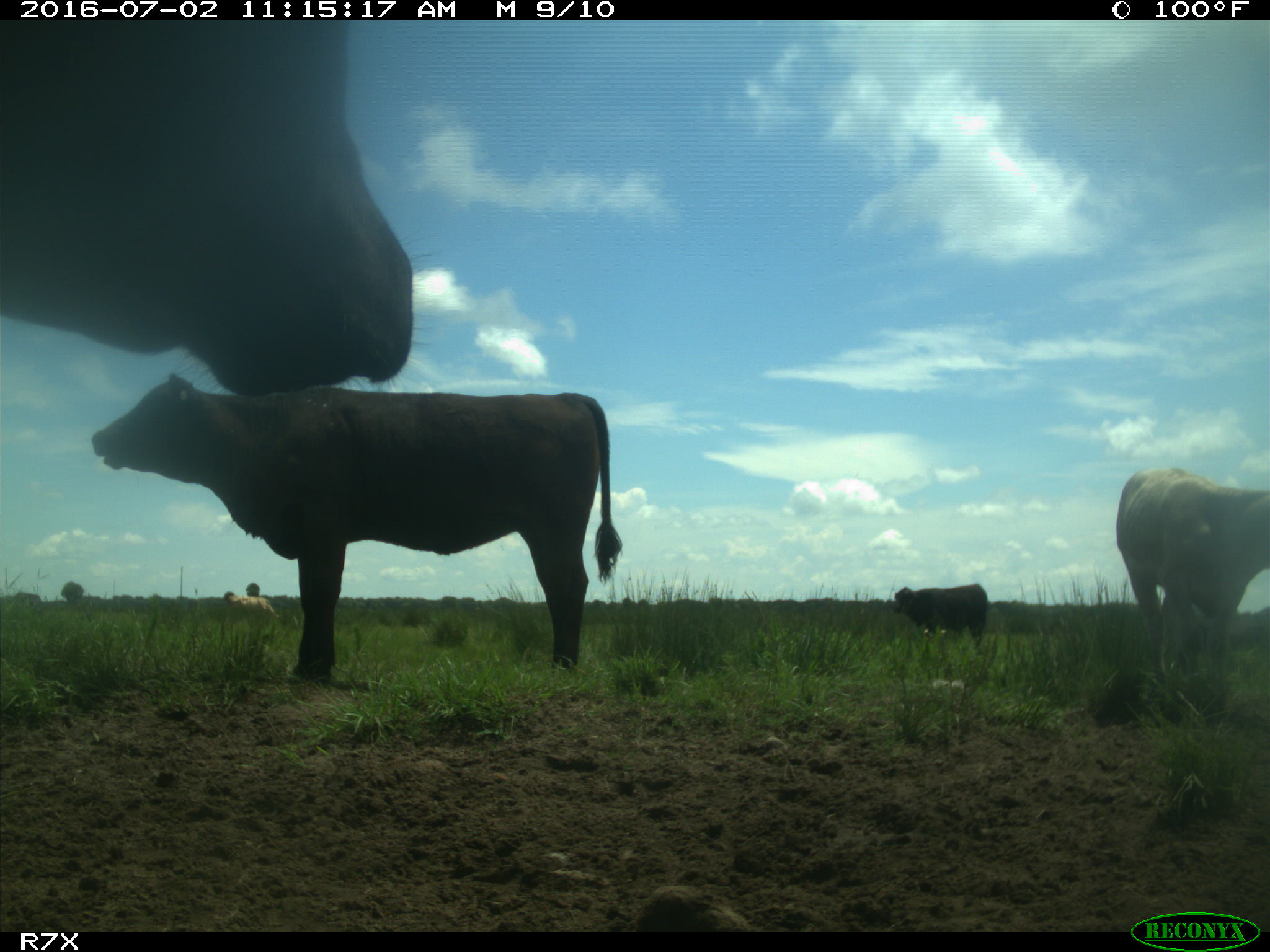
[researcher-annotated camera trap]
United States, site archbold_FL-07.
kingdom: Animalia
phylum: Chordata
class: Mammalia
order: Artiodactyla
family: Bovidae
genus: Bos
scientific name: Bos taurus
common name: domestic cow